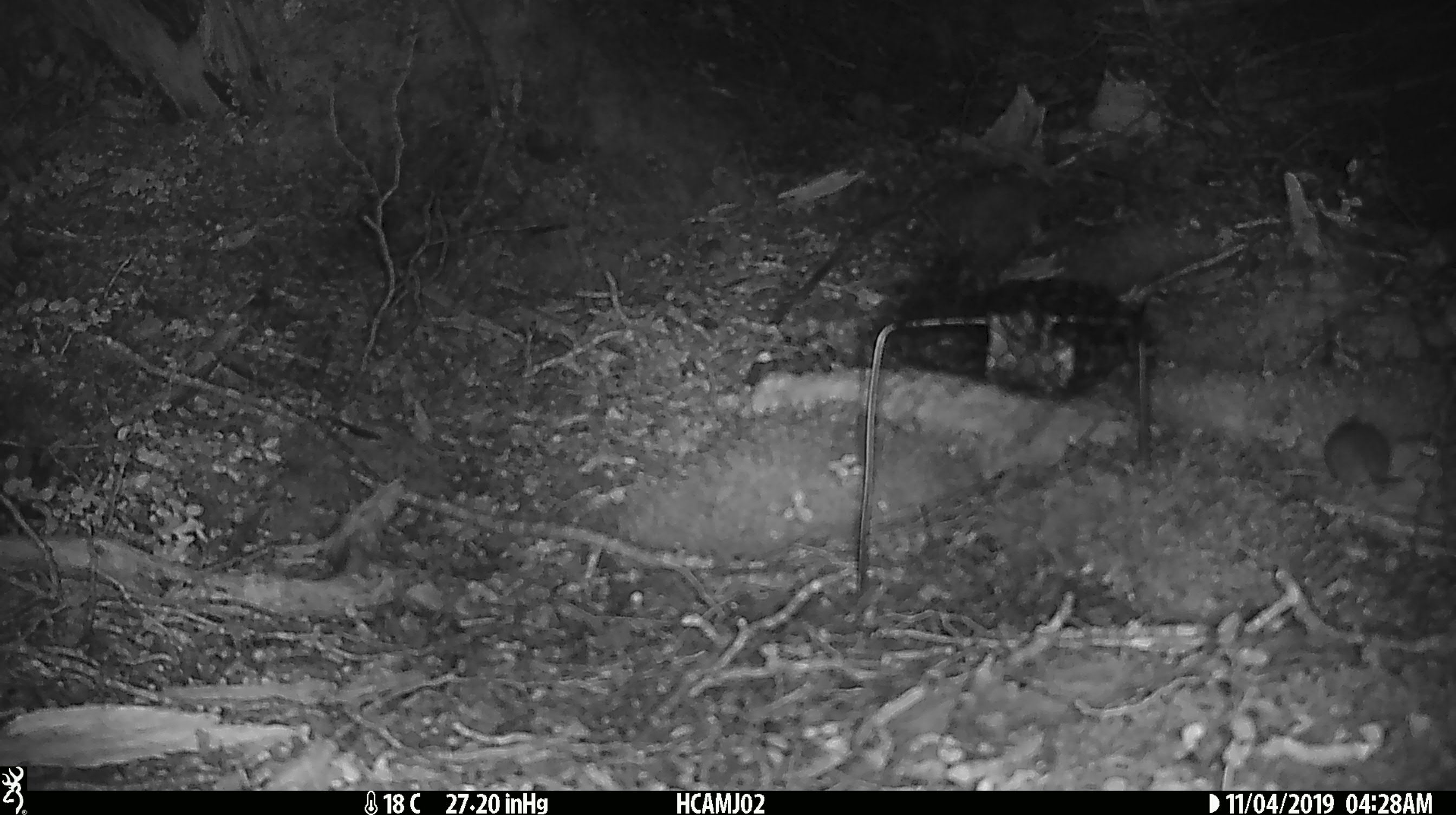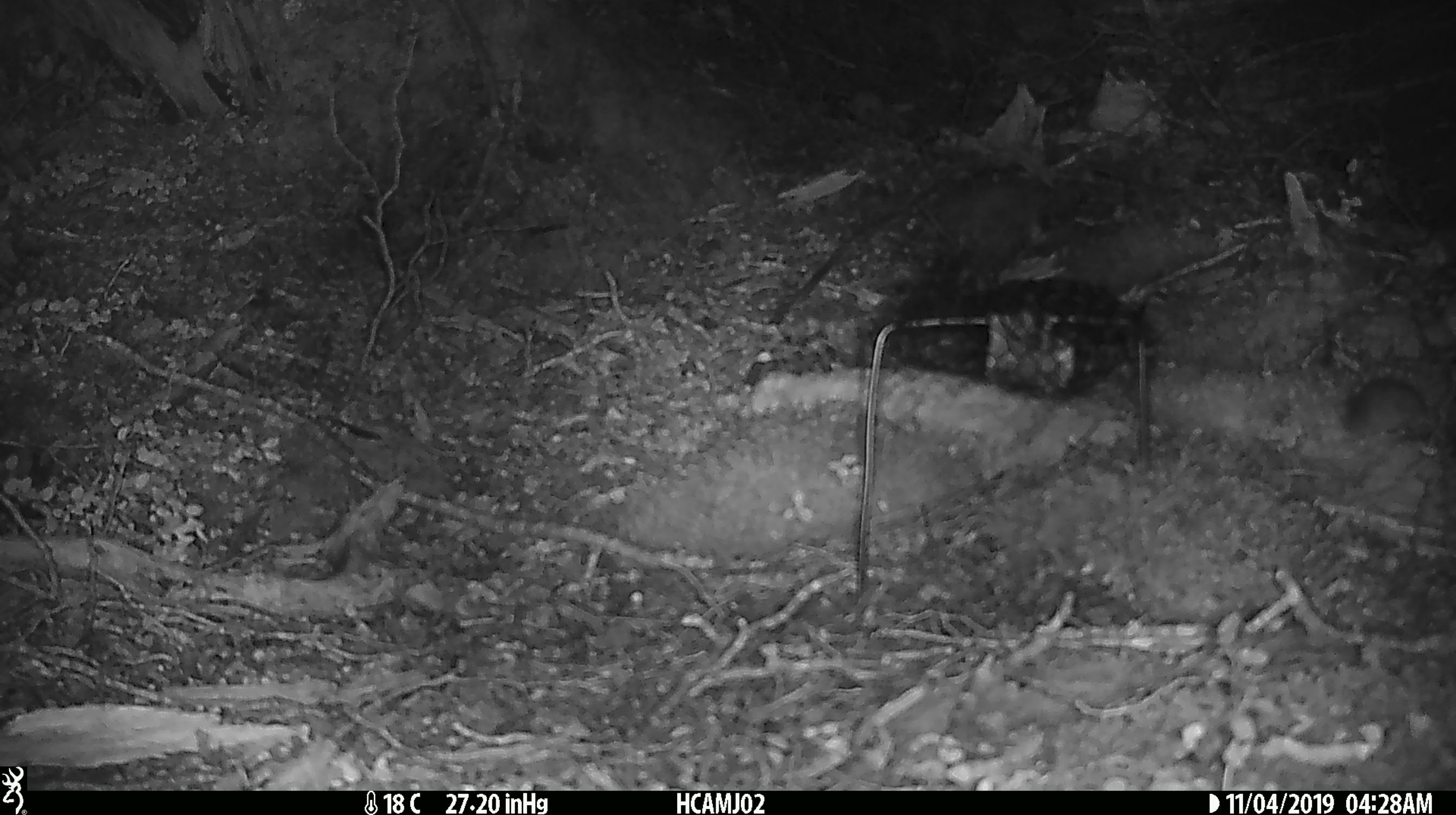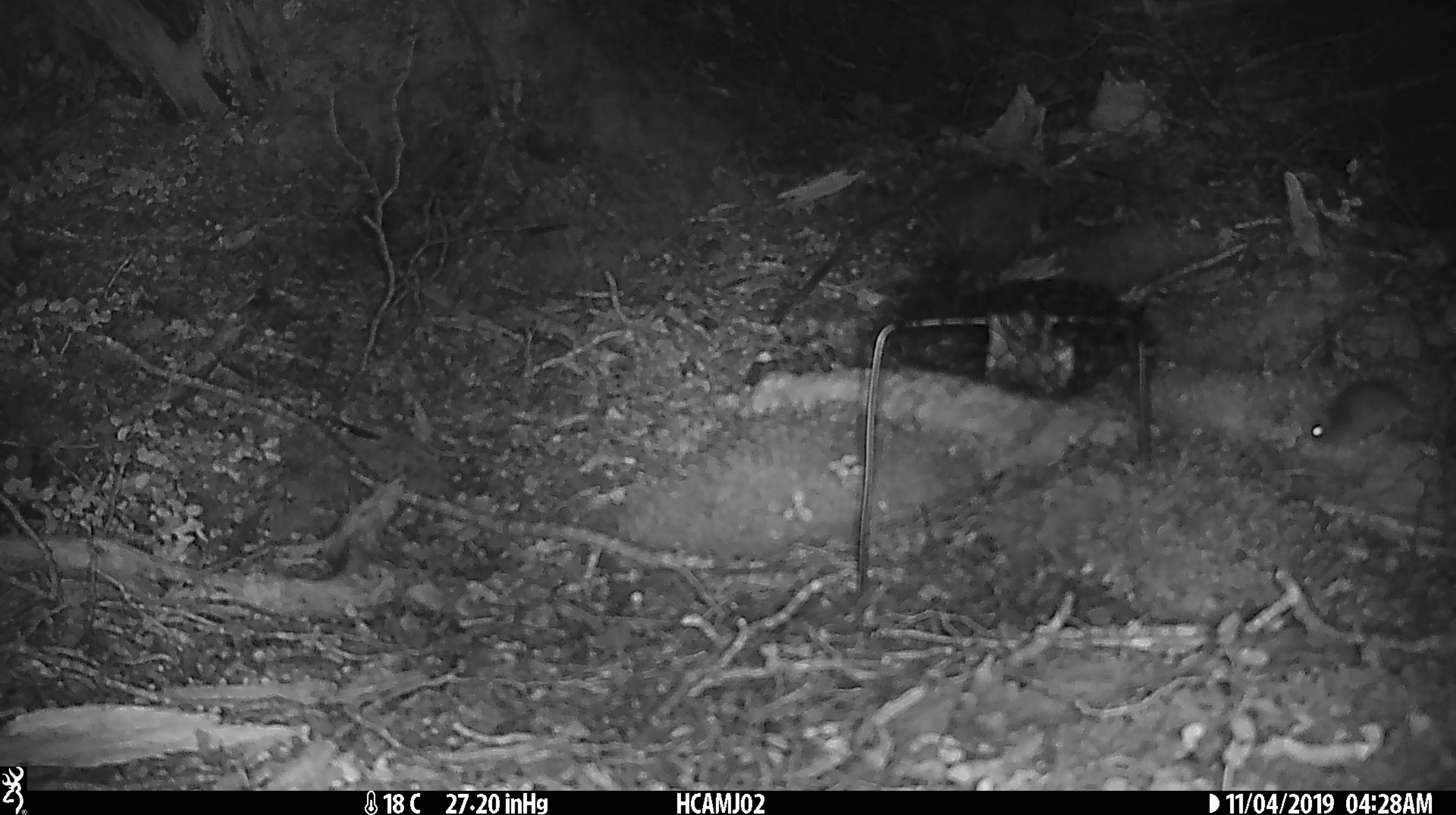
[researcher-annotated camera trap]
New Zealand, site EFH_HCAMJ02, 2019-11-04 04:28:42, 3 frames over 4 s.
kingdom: Animalia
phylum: Chordata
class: Mammalia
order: Rodentia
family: Muridae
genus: Mus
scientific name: Mus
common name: mouse